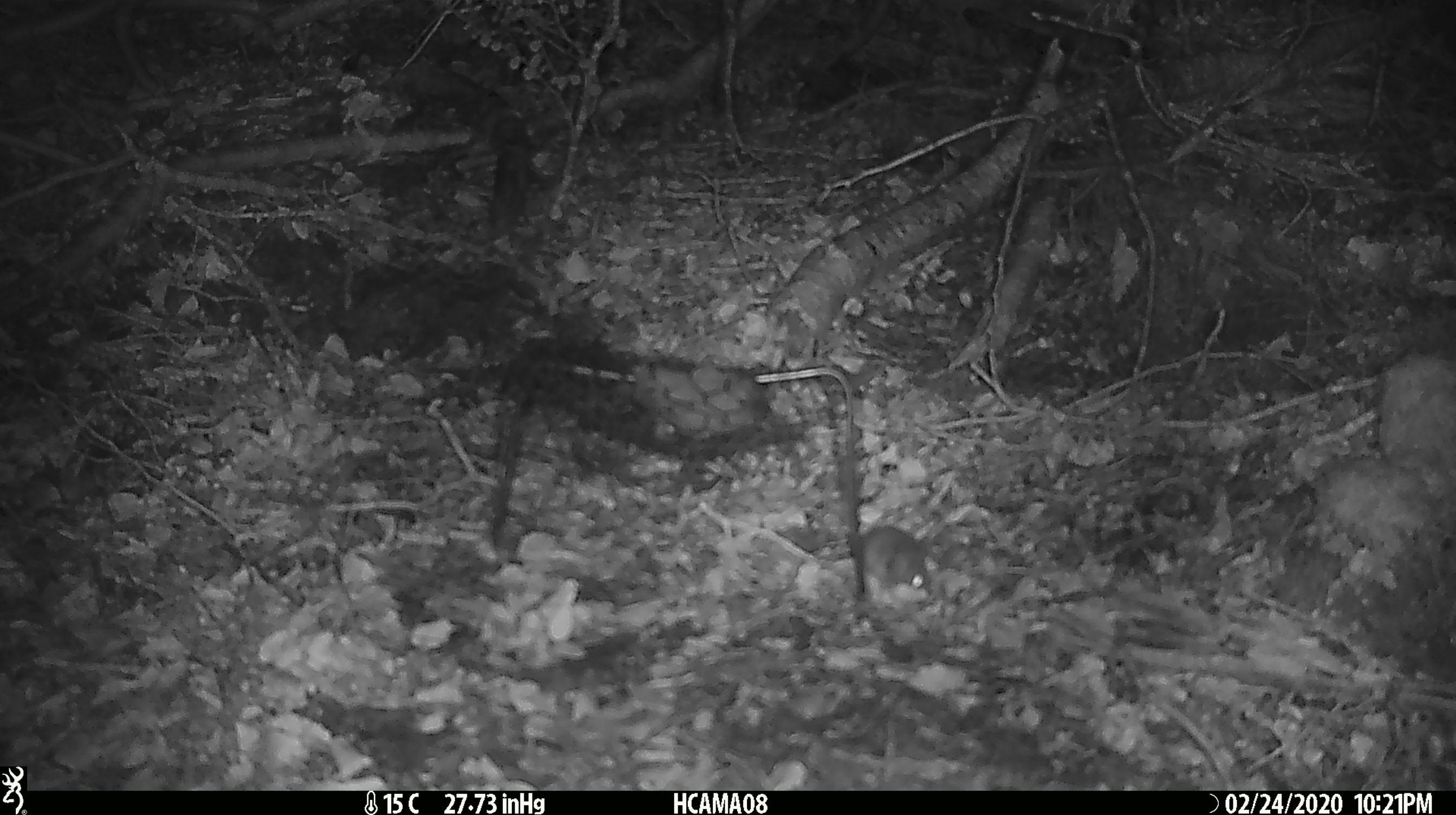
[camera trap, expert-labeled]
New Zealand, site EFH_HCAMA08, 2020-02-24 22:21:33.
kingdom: Animalia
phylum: Chordata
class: Mammalia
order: Rodentia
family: Muridae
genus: Mus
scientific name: Mus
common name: mouse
Mouse (Mus).